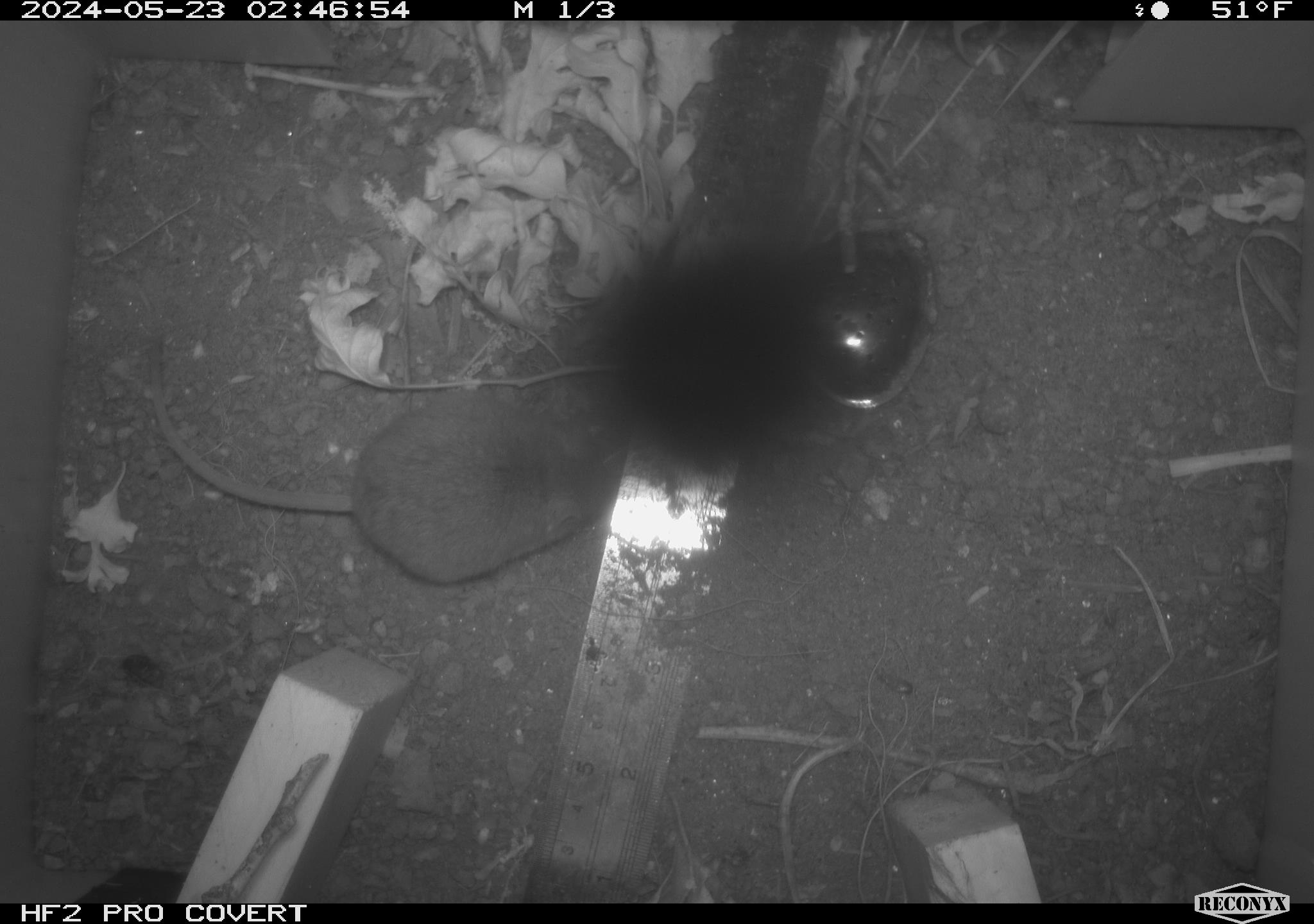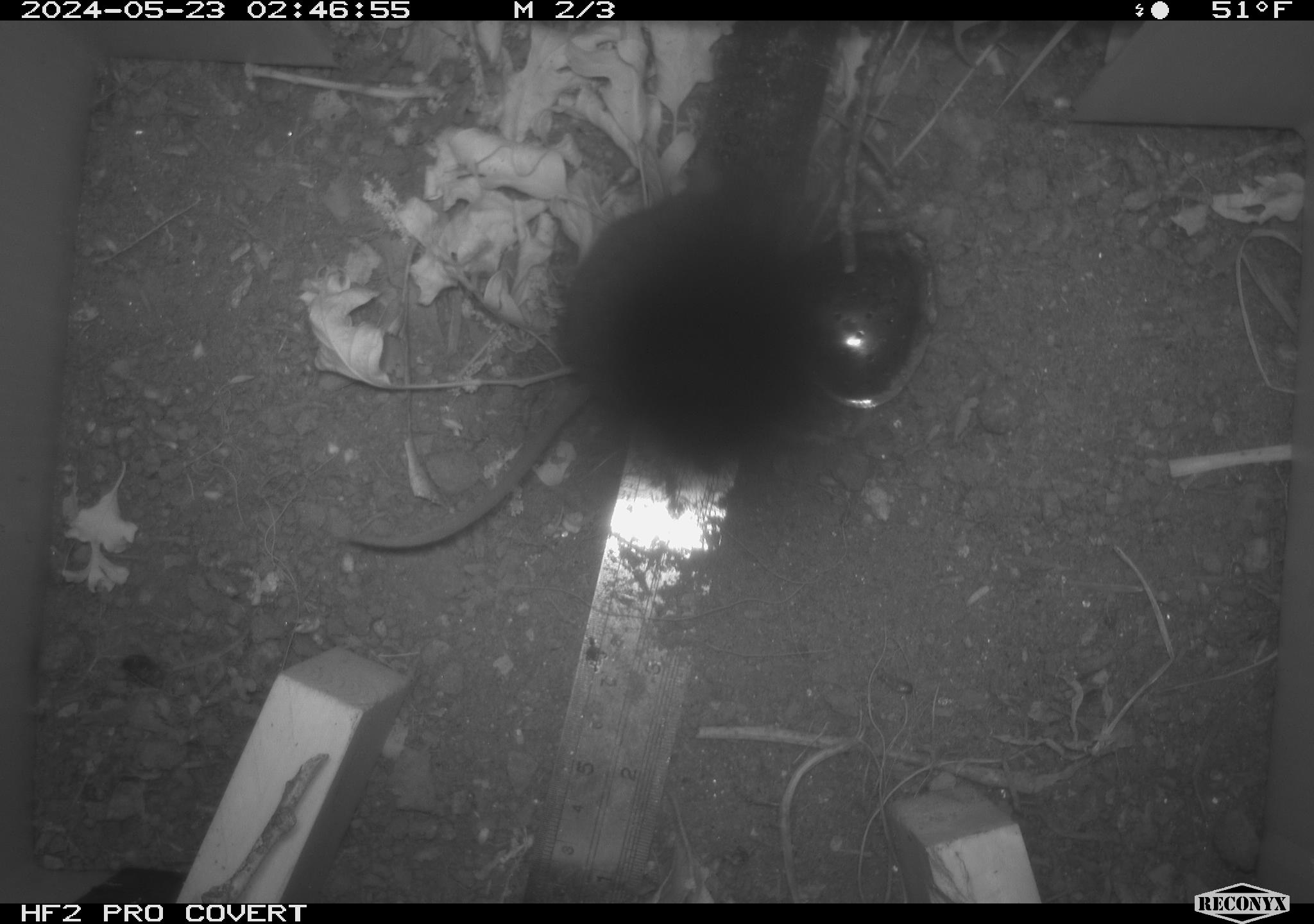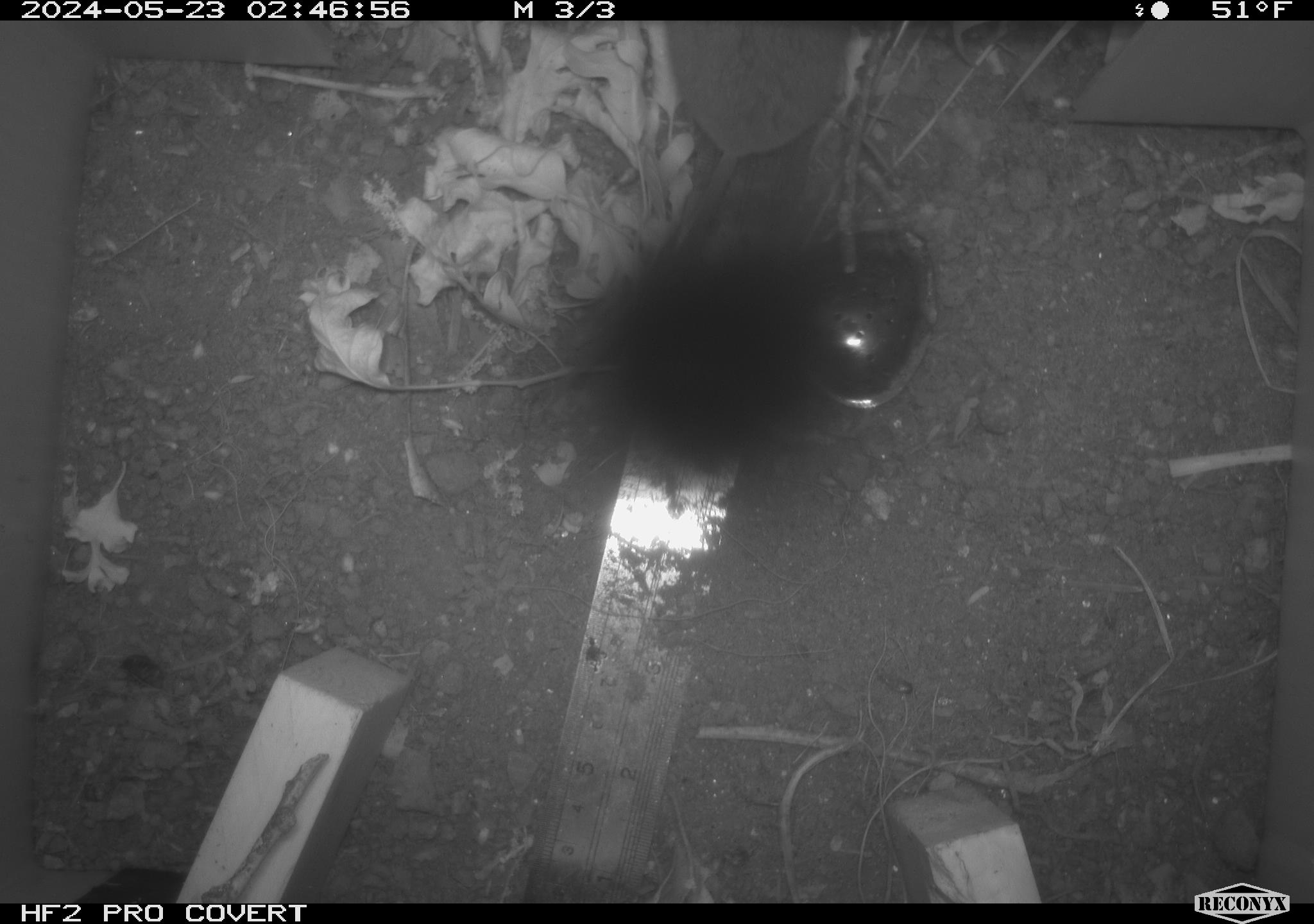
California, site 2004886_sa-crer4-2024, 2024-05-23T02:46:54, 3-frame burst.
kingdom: Animalia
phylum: Chordata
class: Mammalia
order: Rodentia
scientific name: Rodentia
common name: mouse species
Mouse species (Rodentia).